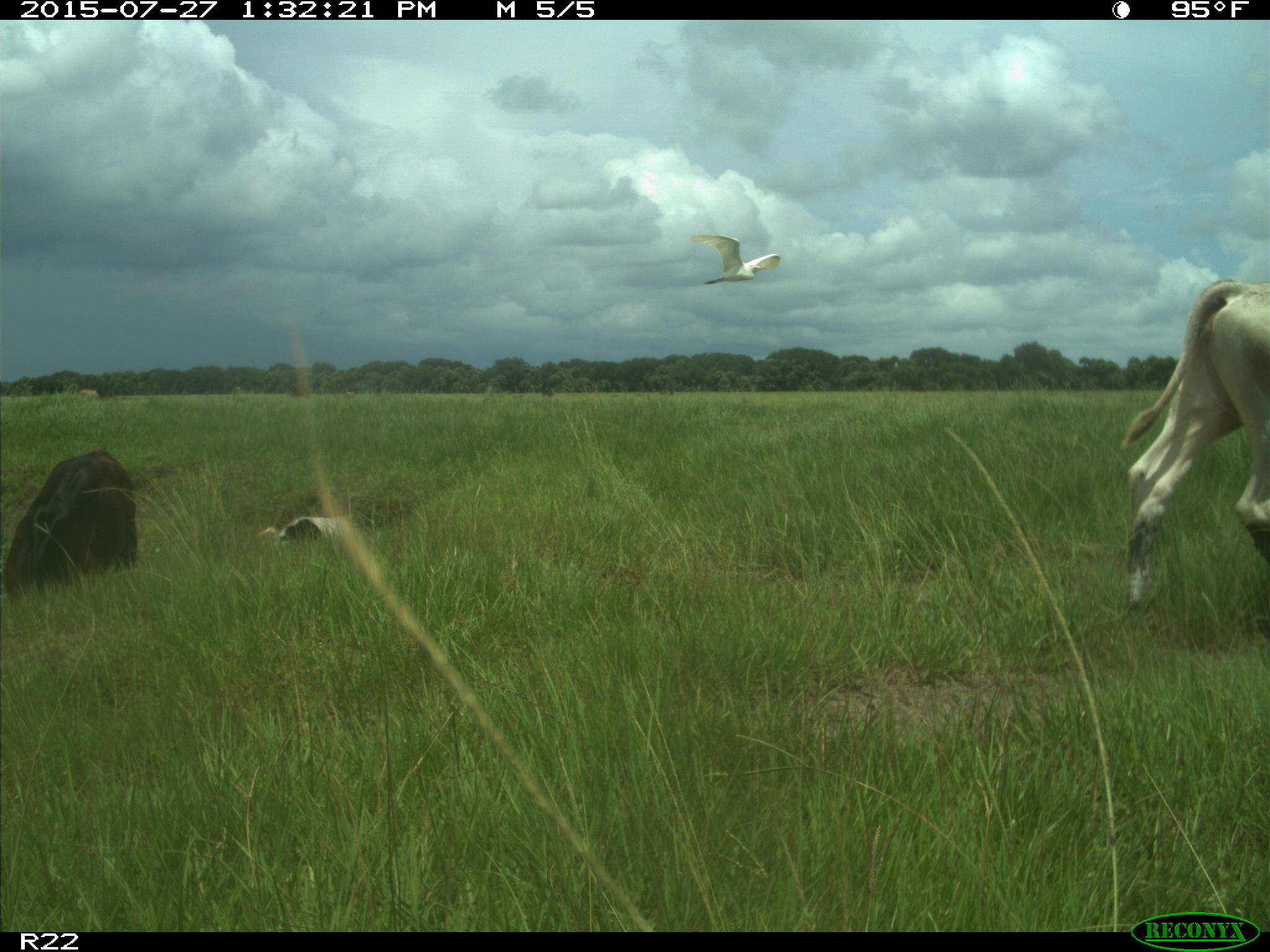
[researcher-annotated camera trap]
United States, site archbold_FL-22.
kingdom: Animalia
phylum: Chordata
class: Mammalia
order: Artiodactyla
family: Bovidae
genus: Bos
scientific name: Bos taurus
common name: domestic cow